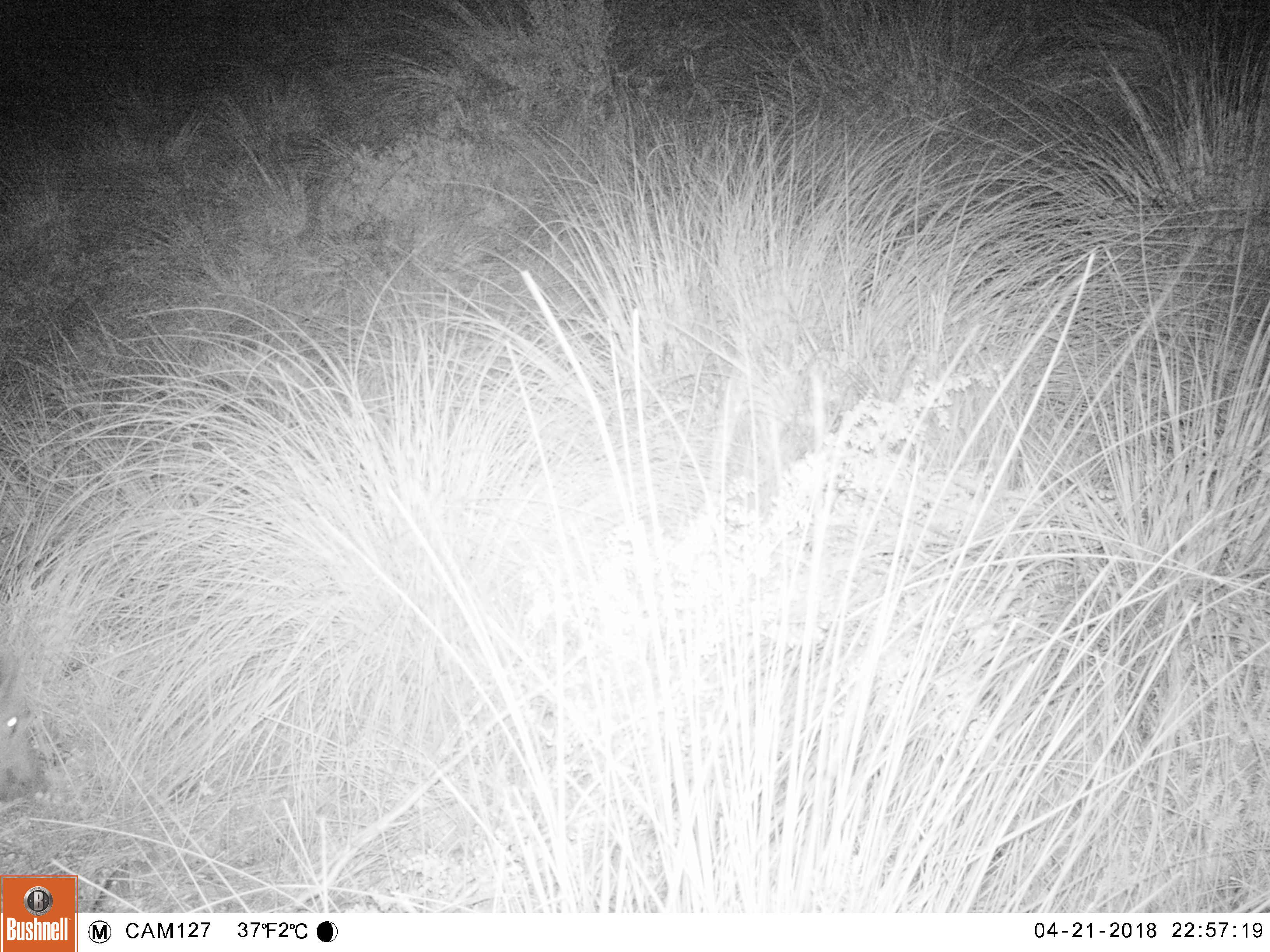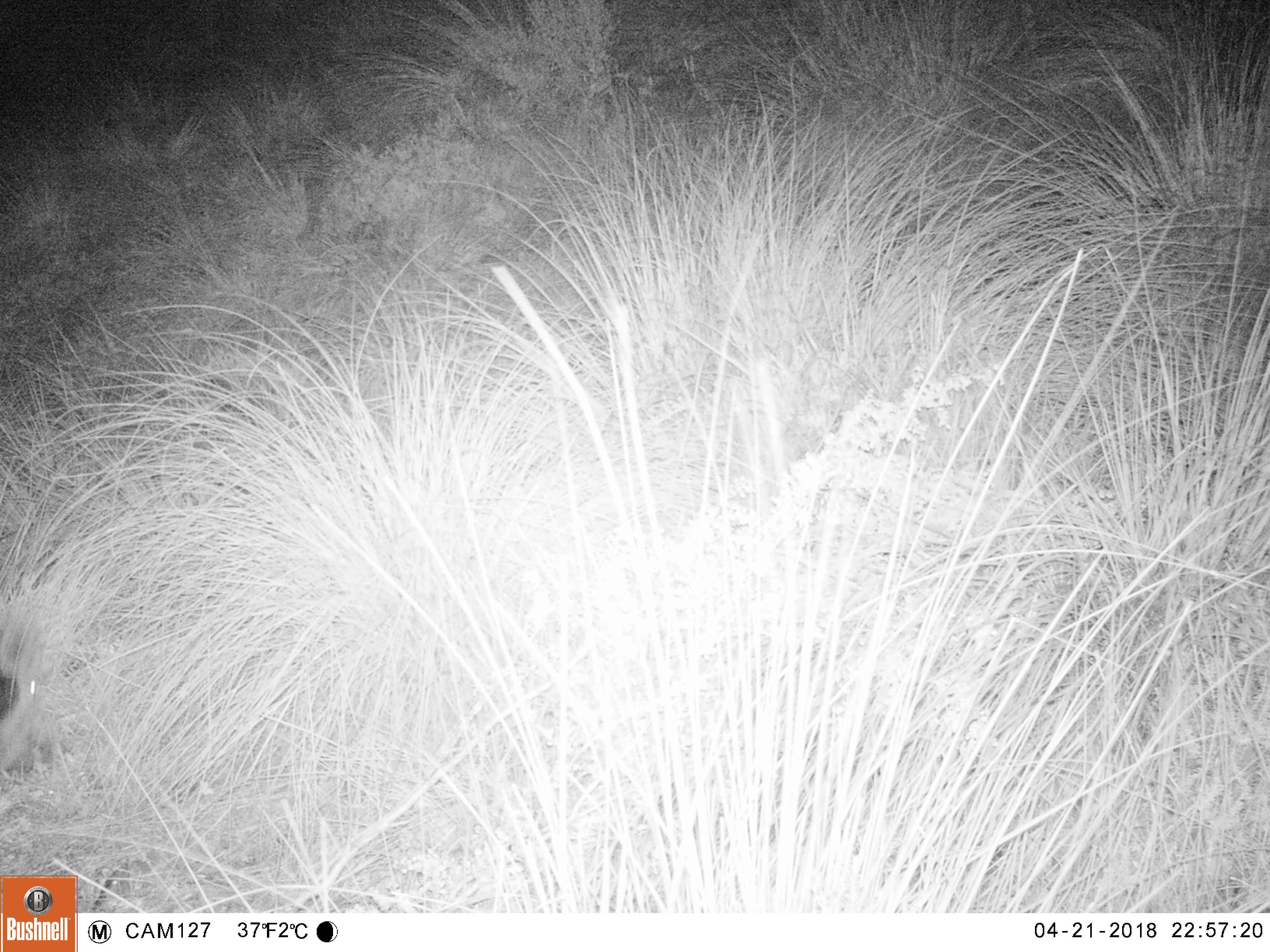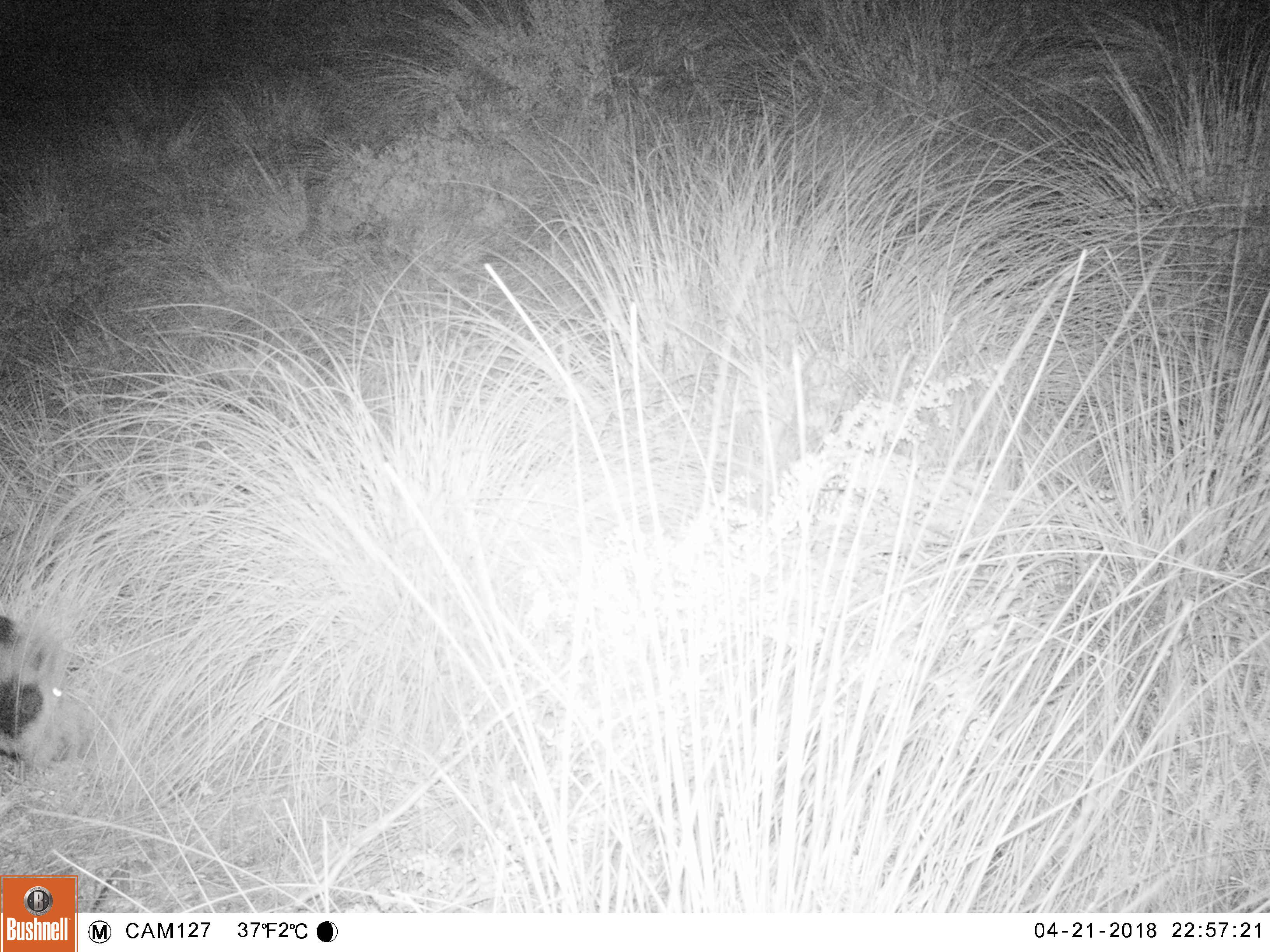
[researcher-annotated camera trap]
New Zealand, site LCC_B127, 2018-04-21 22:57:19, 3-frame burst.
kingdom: Animalia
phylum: Chordata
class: Mammalia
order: Artiodactyla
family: Suidae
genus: Sus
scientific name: Sus scrofa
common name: pig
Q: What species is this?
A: Pig (Sus scrofa).